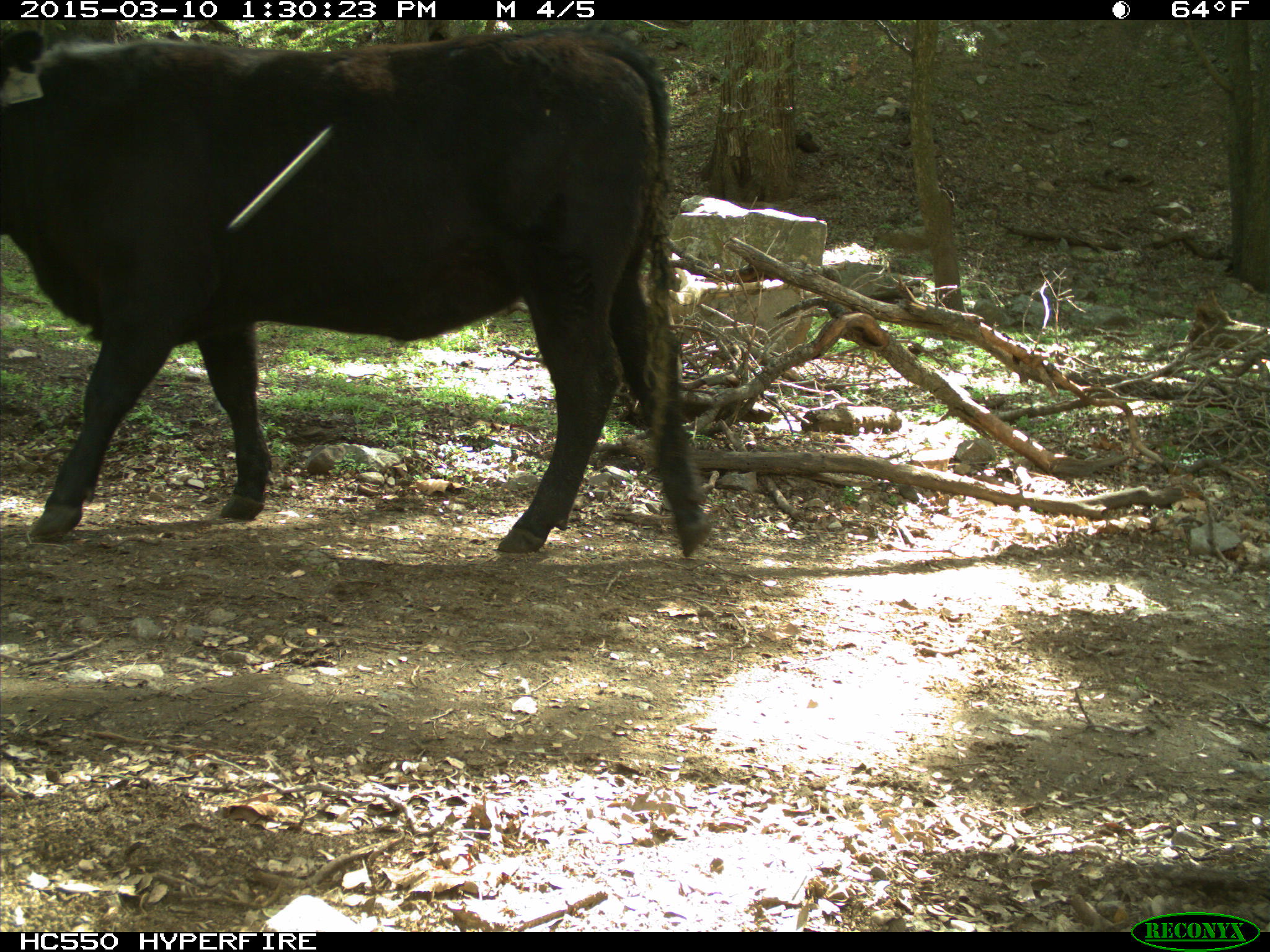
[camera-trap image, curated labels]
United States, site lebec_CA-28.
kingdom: Animalia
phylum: Chordata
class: Mammalia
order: Artiodactyla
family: Bovidae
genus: Bos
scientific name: Bos taurus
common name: domestic cow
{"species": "Bos taurus (domestic cow)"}